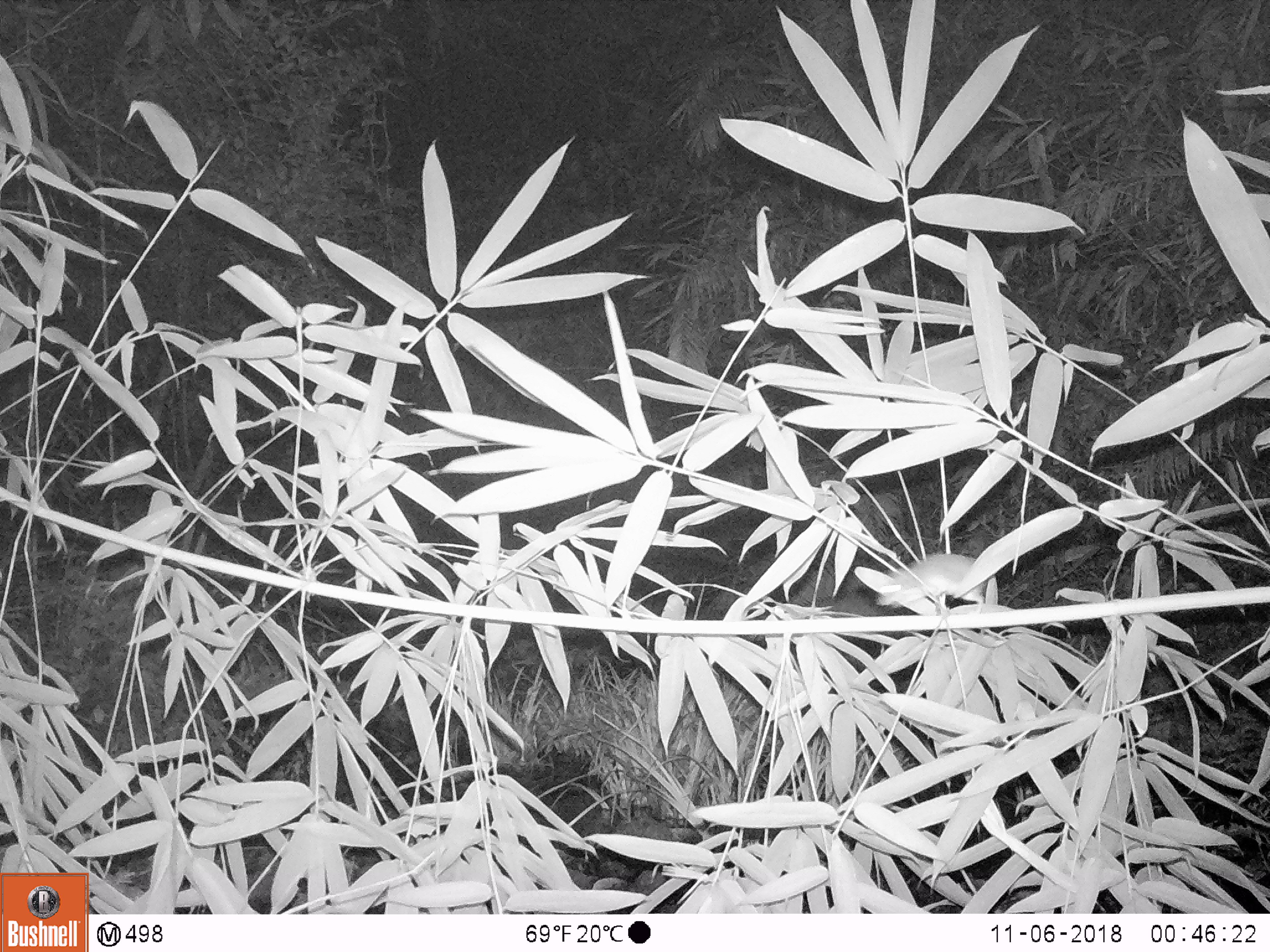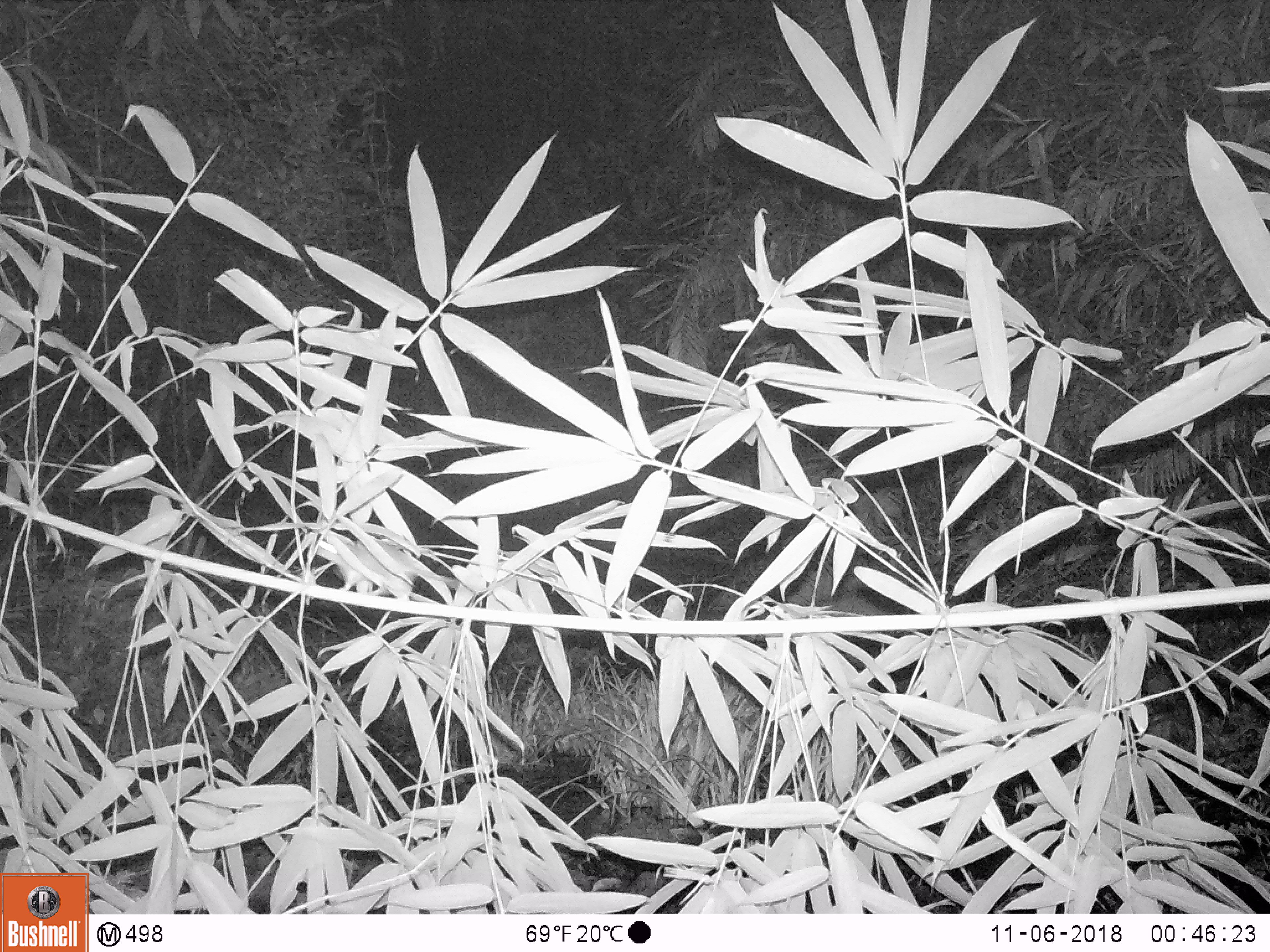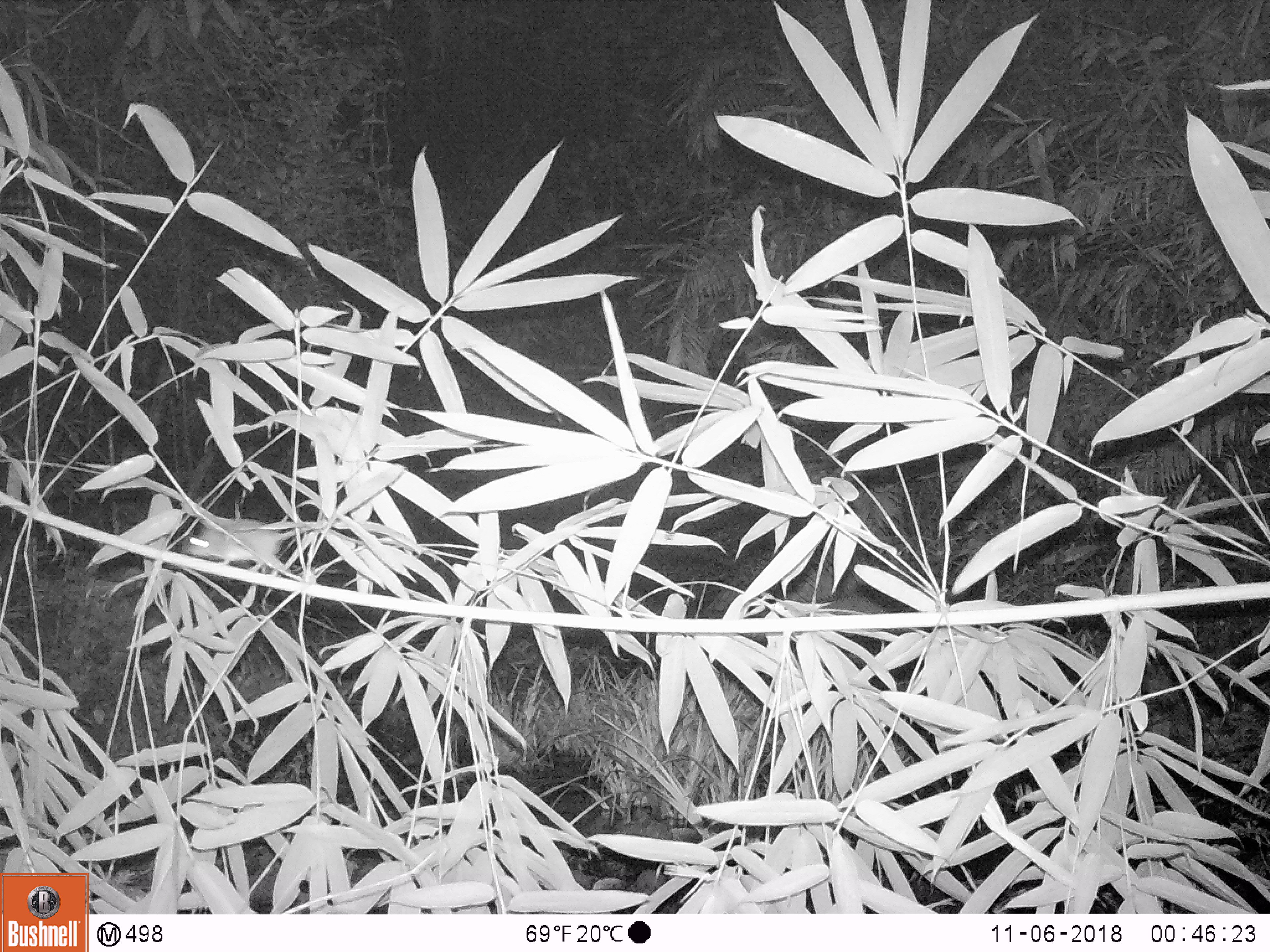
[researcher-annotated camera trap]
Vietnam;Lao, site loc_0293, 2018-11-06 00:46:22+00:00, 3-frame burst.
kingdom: Animalia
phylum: Chordata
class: Mammalia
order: Rodentia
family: Muridae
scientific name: Muridae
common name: old-world mice and rats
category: unidentified murid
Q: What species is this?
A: Unidentified murid (old-world mice and rats) (Muridae).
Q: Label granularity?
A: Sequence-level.